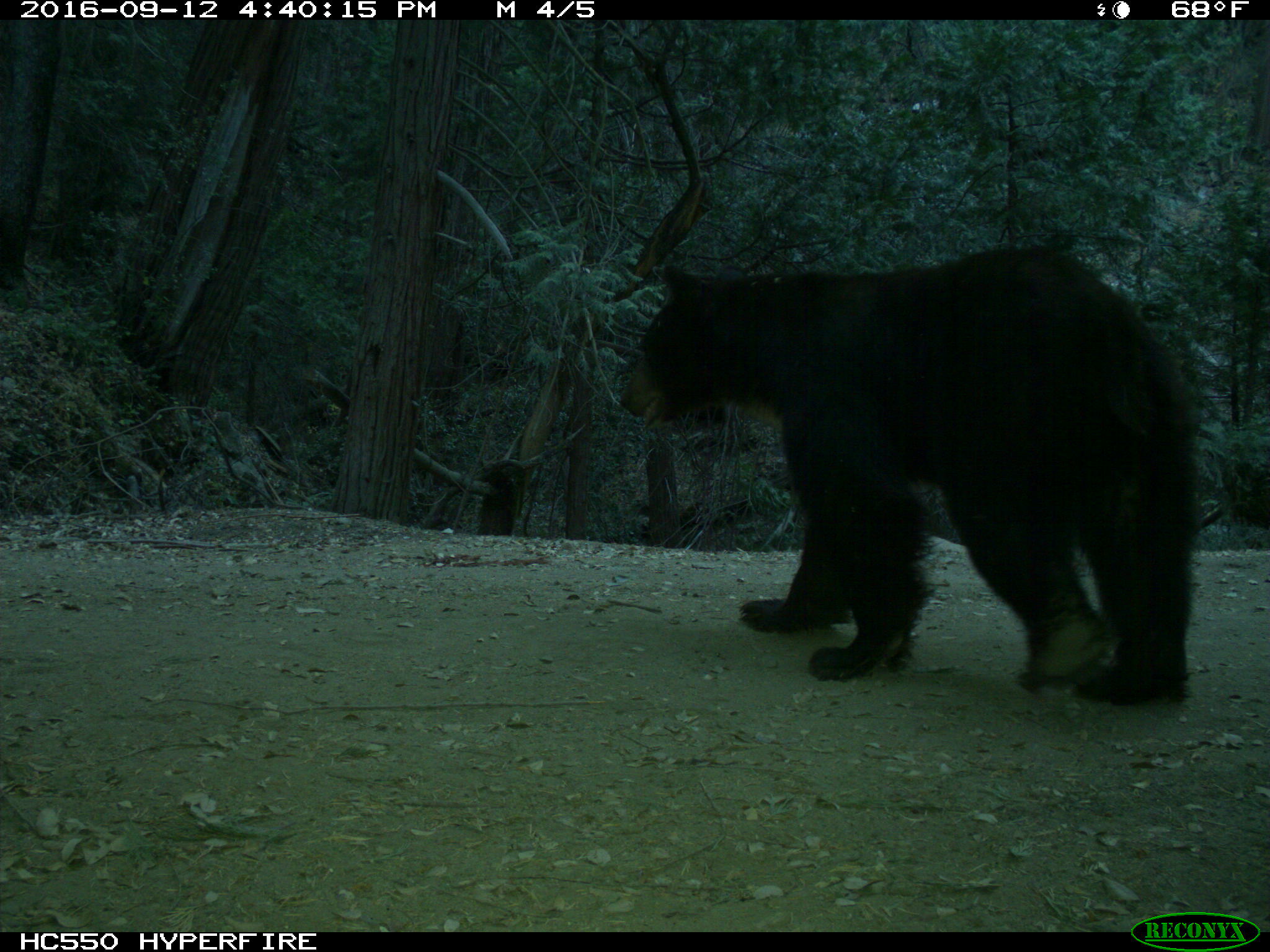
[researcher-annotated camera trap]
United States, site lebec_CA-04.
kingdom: Animalia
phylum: Chordata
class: Mammalia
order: Carnivora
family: Ursidae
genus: Ursus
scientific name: Ursus americanus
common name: american black bear